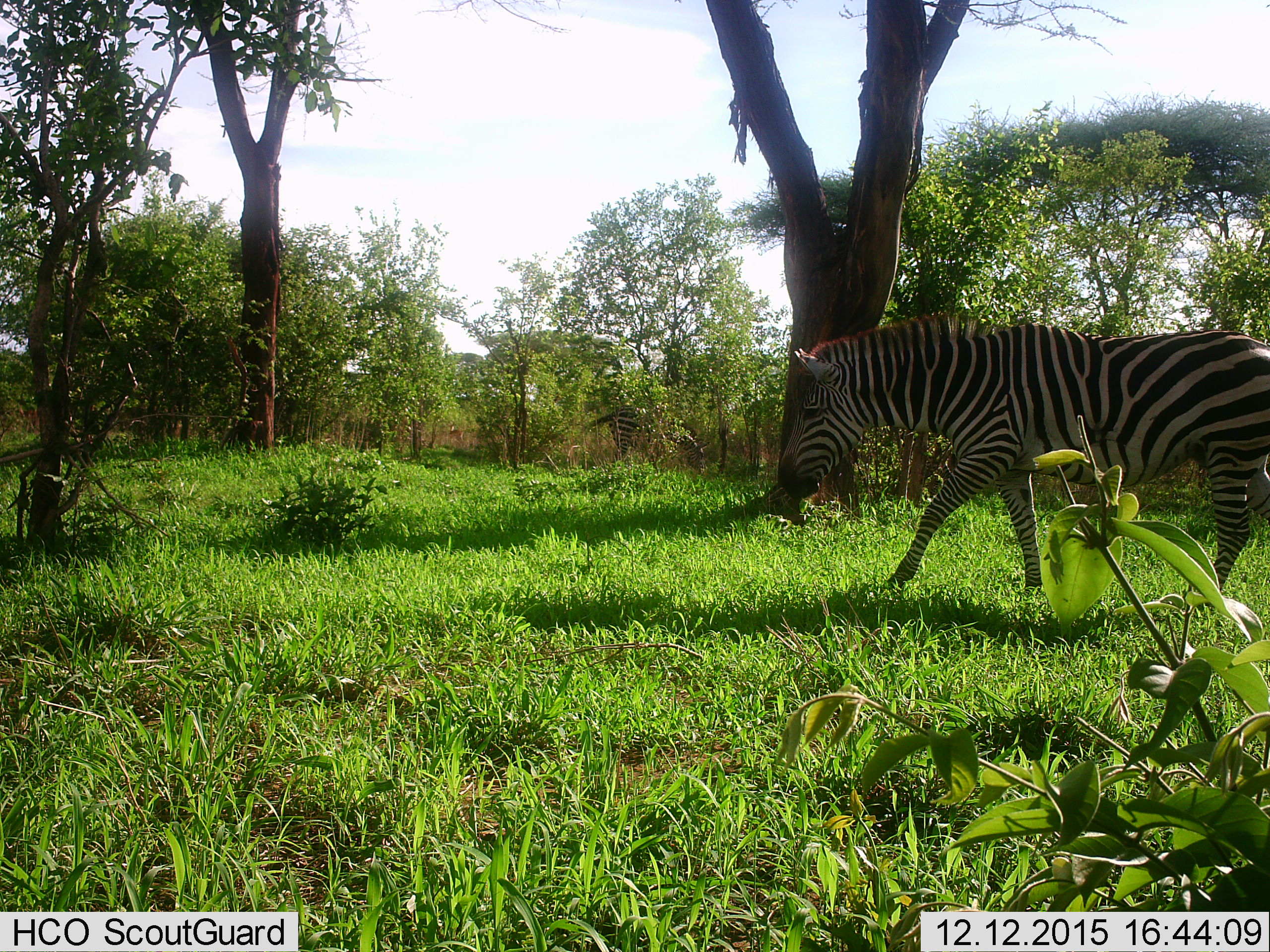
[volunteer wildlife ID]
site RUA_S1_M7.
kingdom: Animalia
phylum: Chordata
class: Mammalia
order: Perissodactyla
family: Equidae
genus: Equus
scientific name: Equus quagga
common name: plains zebra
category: zebraplains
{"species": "zebraplains (plains zebra) (Equus quagga)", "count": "1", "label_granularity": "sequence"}